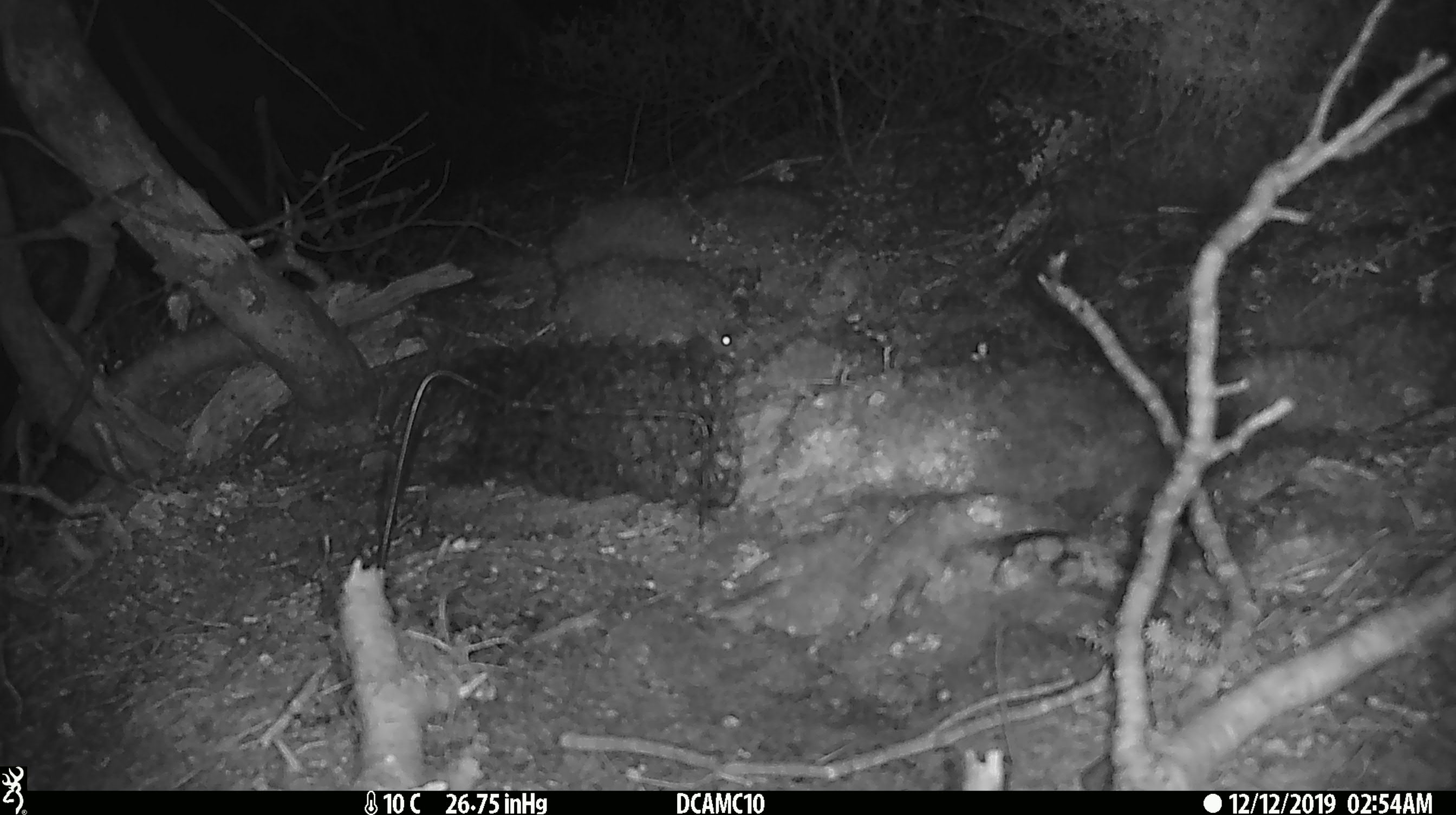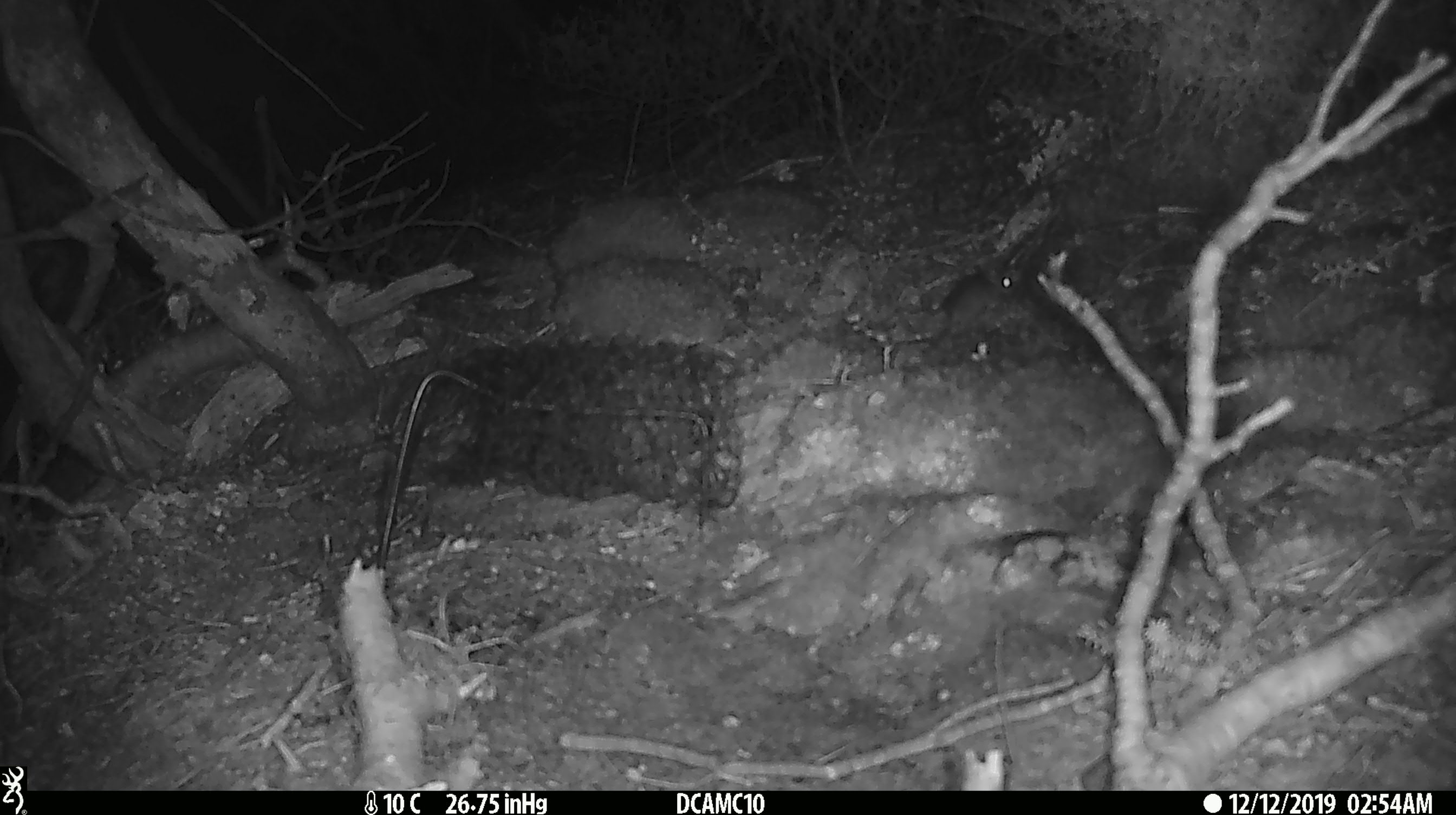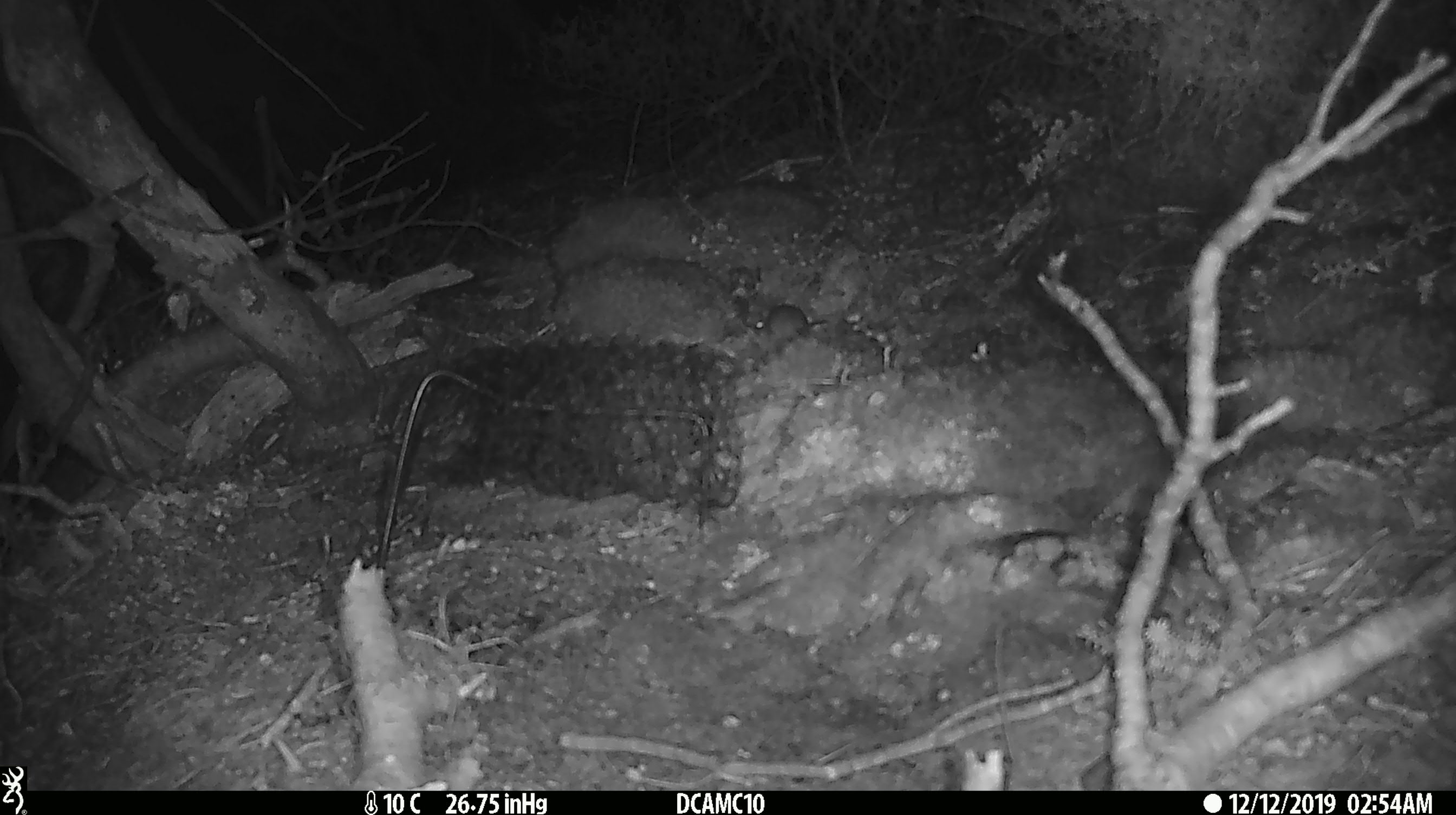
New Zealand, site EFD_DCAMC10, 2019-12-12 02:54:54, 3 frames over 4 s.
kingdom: Animalia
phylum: Chordata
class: Mammalia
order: Rodentia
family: Muridae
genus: Mus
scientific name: Mus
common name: mouse